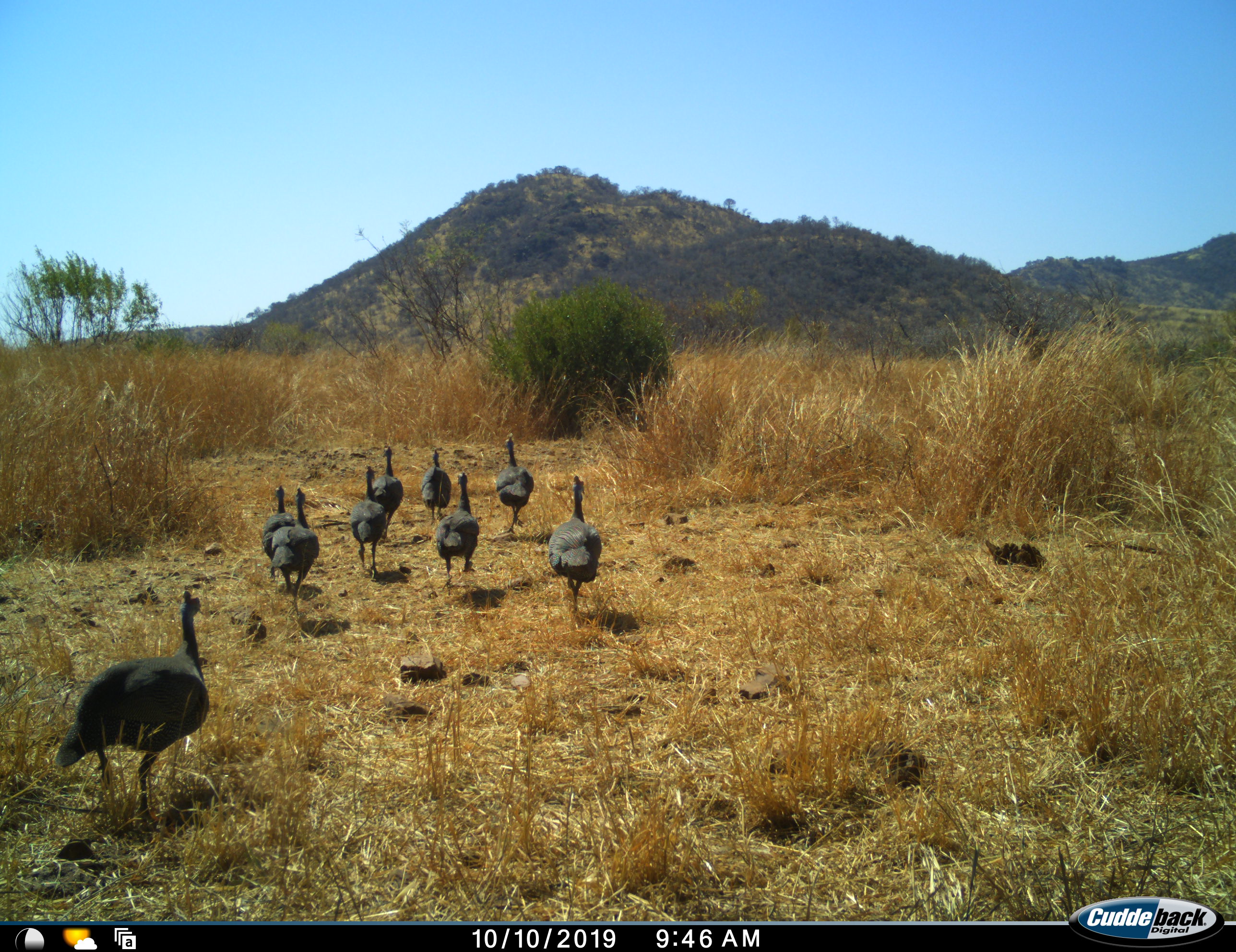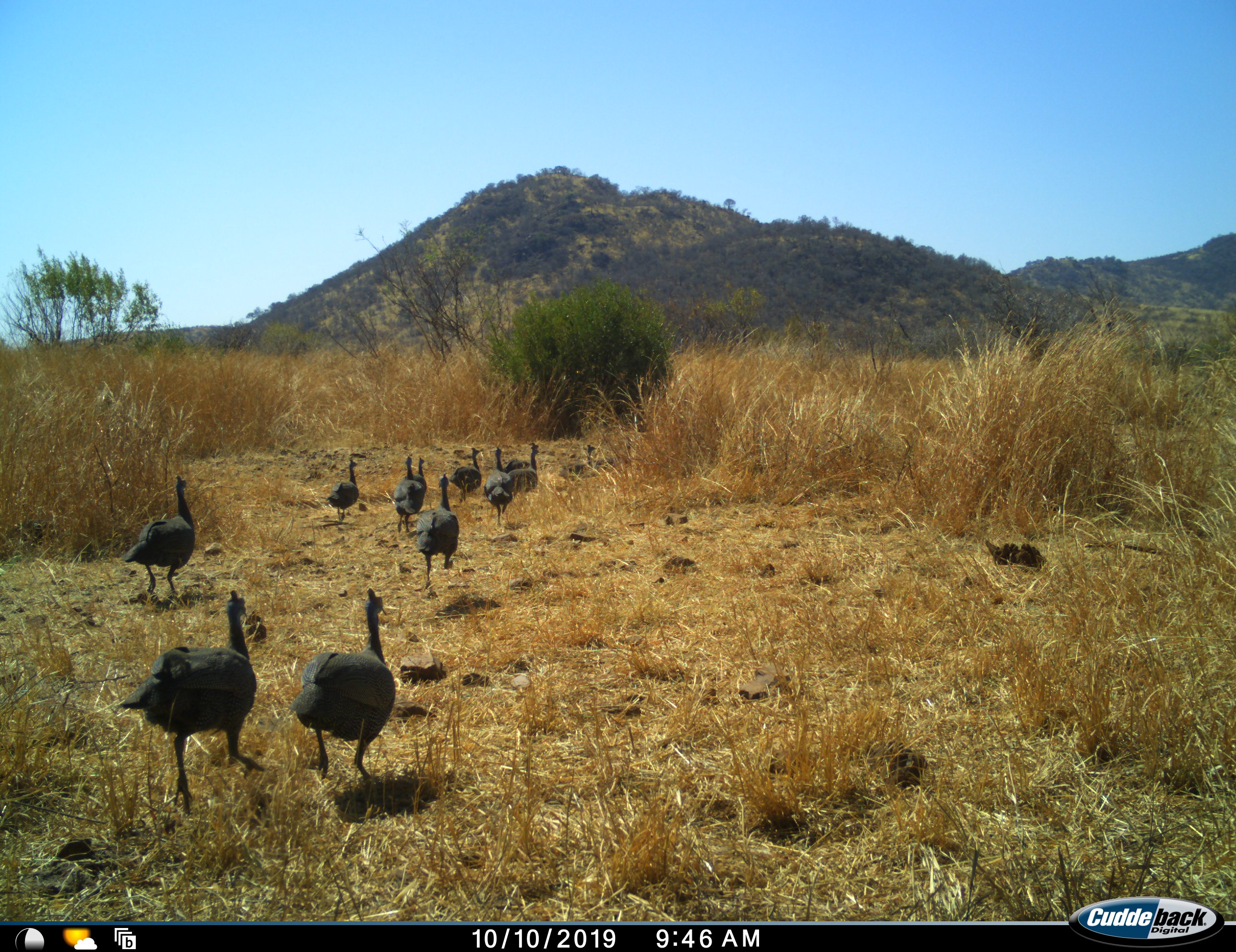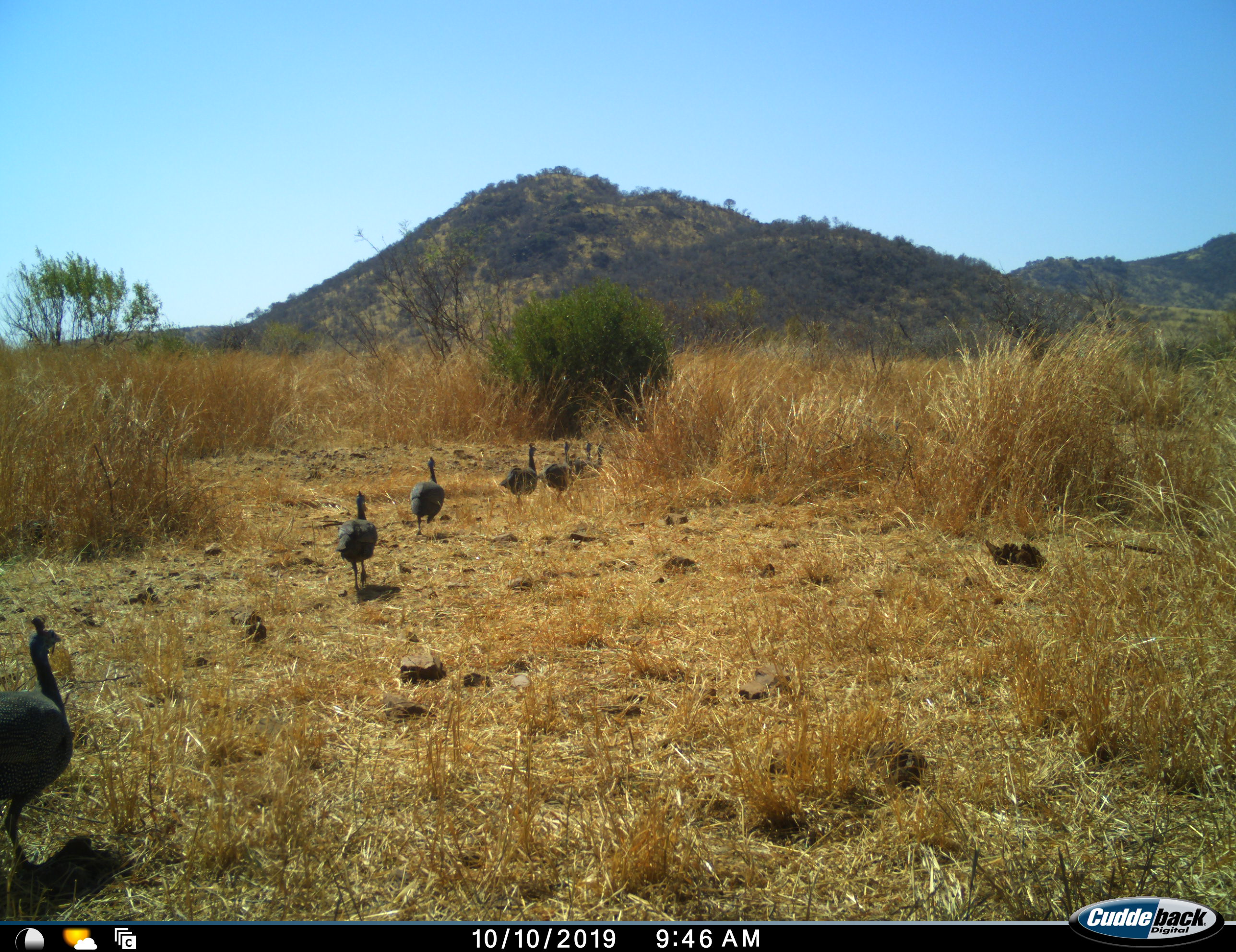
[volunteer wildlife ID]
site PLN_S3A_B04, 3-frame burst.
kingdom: Animalia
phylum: Chordata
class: Aves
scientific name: Aves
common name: bird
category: birdother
Birdother (bird) (Aves), count 10. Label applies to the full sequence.